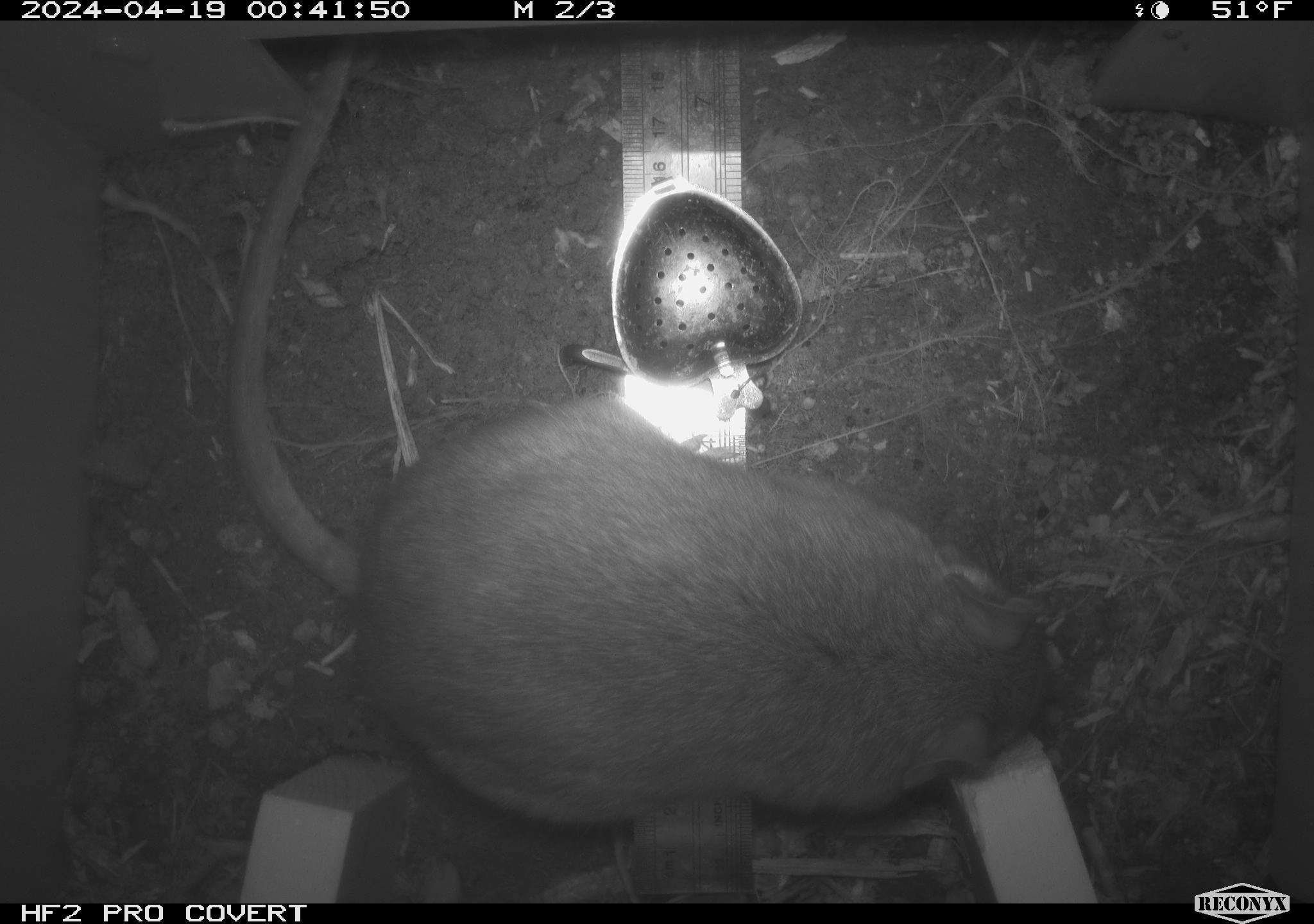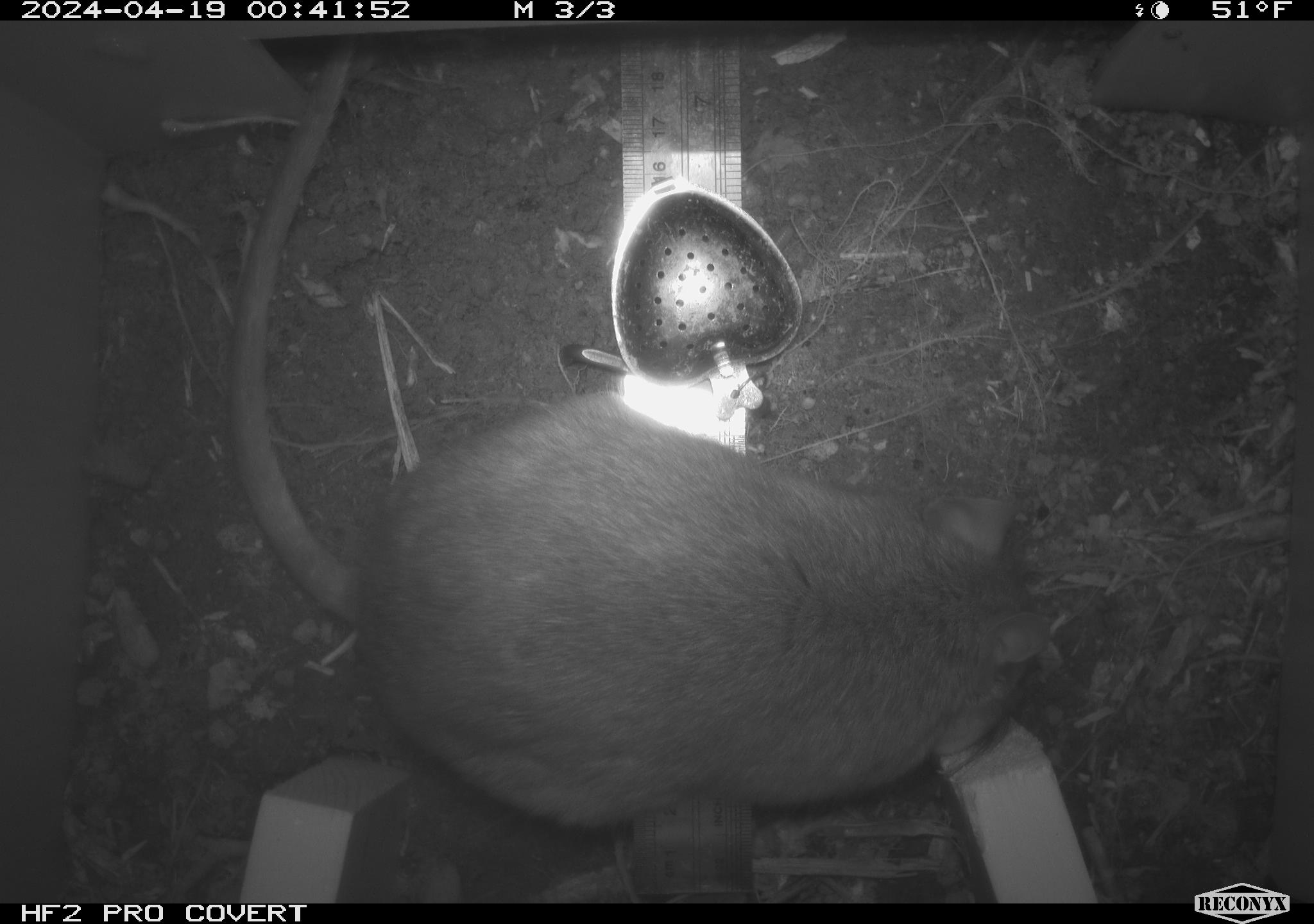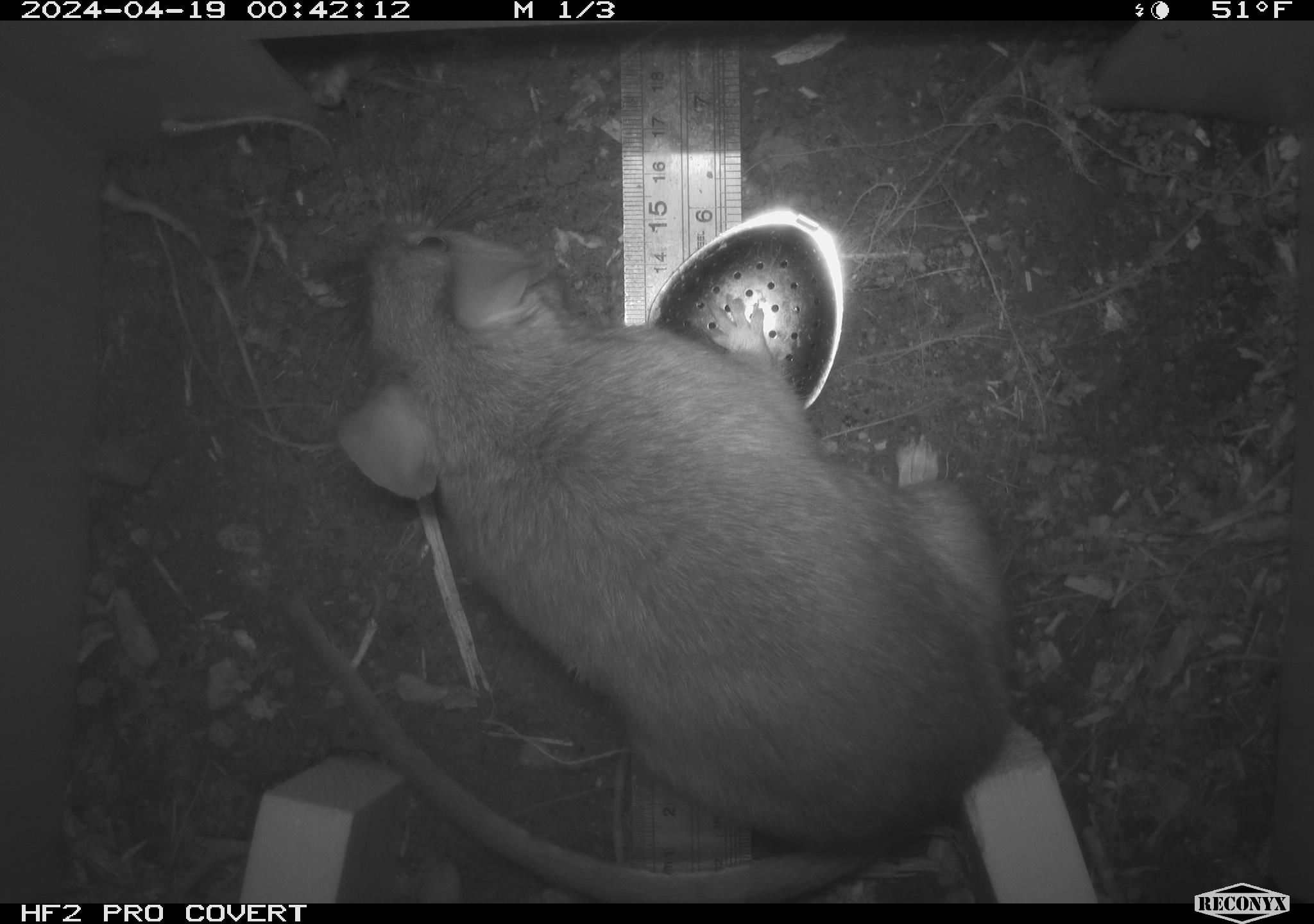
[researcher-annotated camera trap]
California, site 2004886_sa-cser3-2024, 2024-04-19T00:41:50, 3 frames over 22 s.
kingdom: Animalia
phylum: Chordata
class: Mammalia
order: Rodentia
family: Muridae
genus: Rattus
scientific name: Rattus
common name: rat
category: rattus species